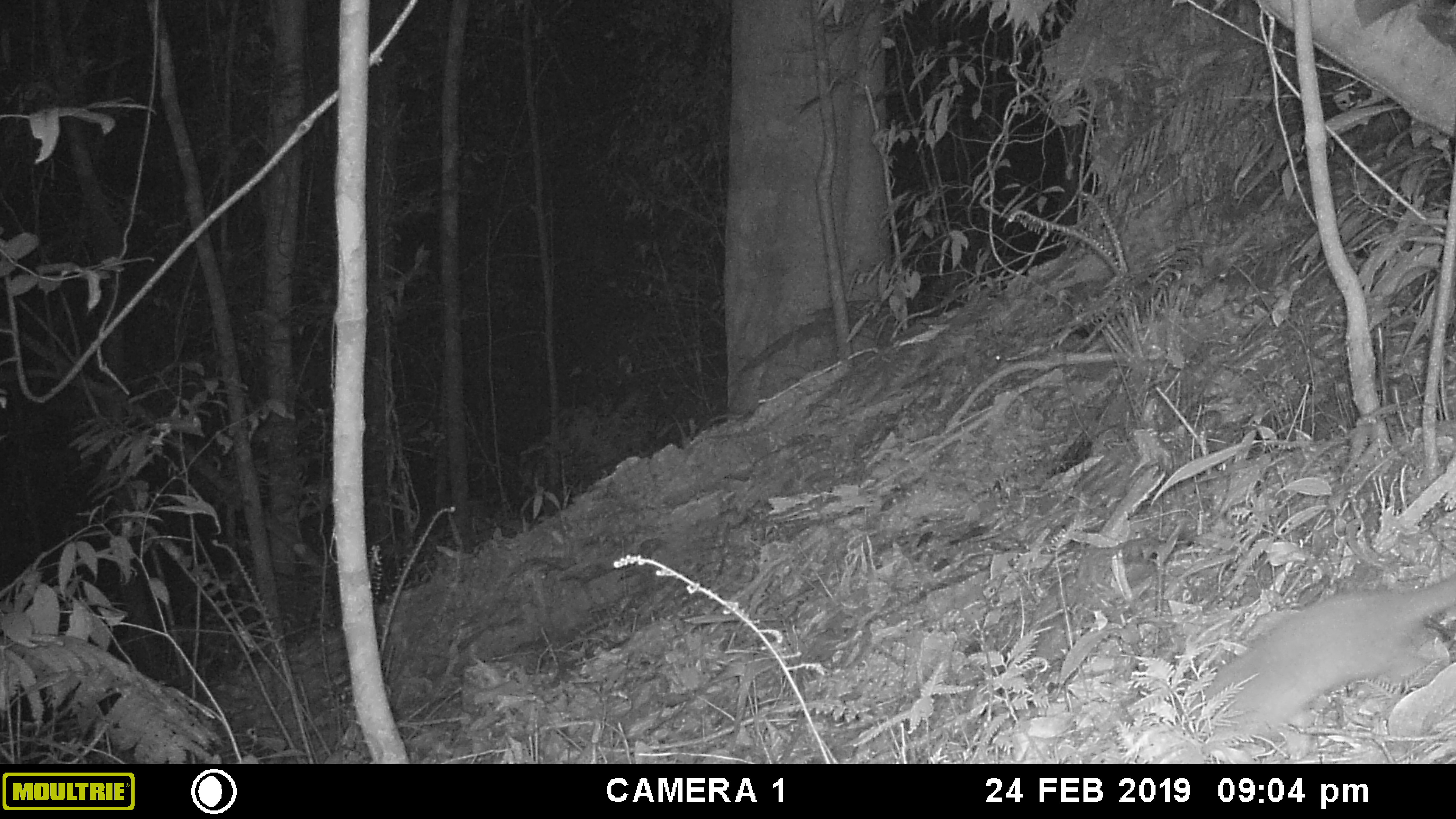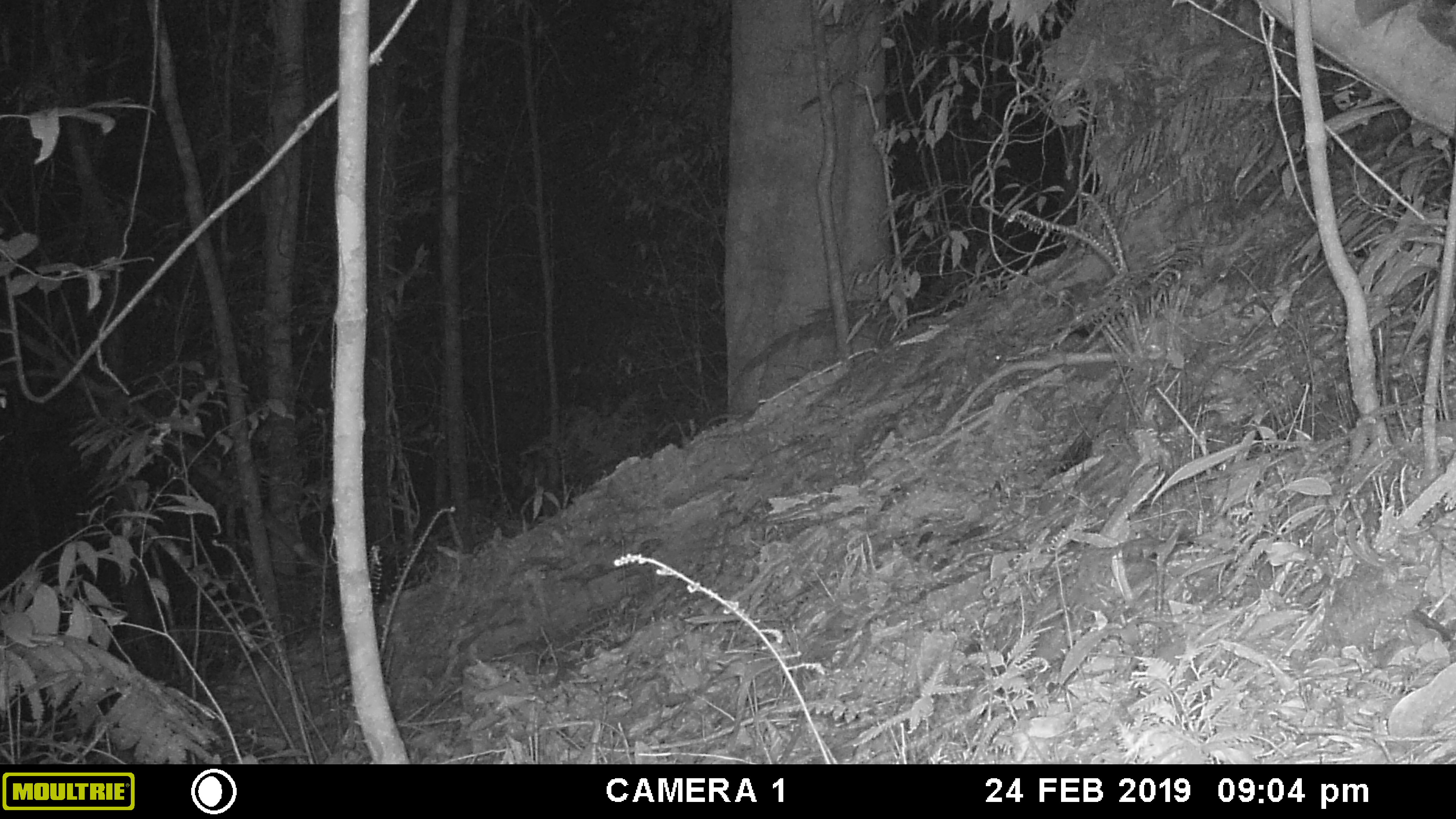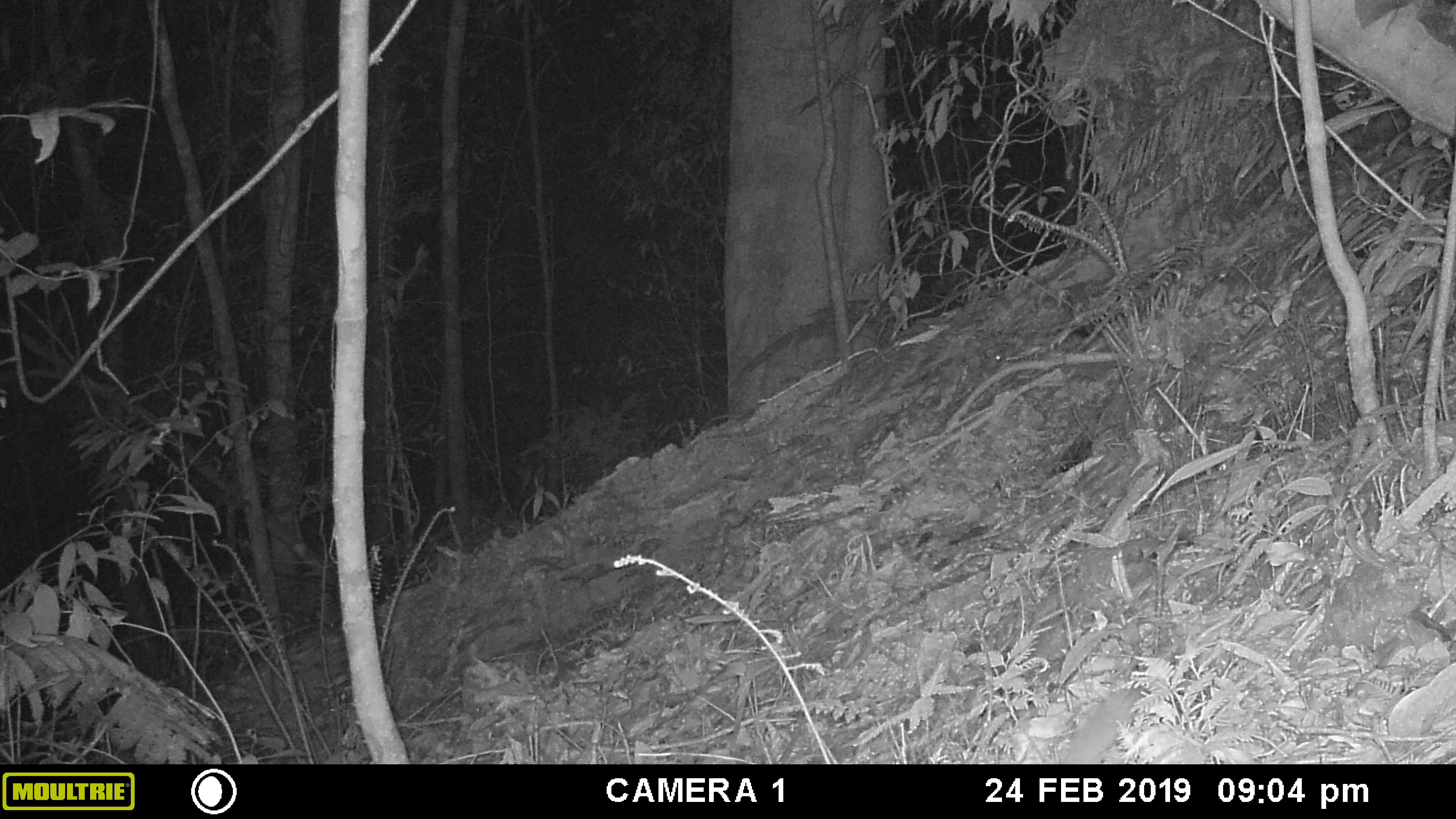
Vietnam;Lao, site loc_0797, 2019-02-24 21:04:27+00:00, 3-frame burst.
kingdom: Animalia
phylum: Chordata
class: Mammalia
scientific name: Mammalia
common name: mammal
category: unidentified small mammal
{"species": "unidentified small mammal (mammal) (Mammalia)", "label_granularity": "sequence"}